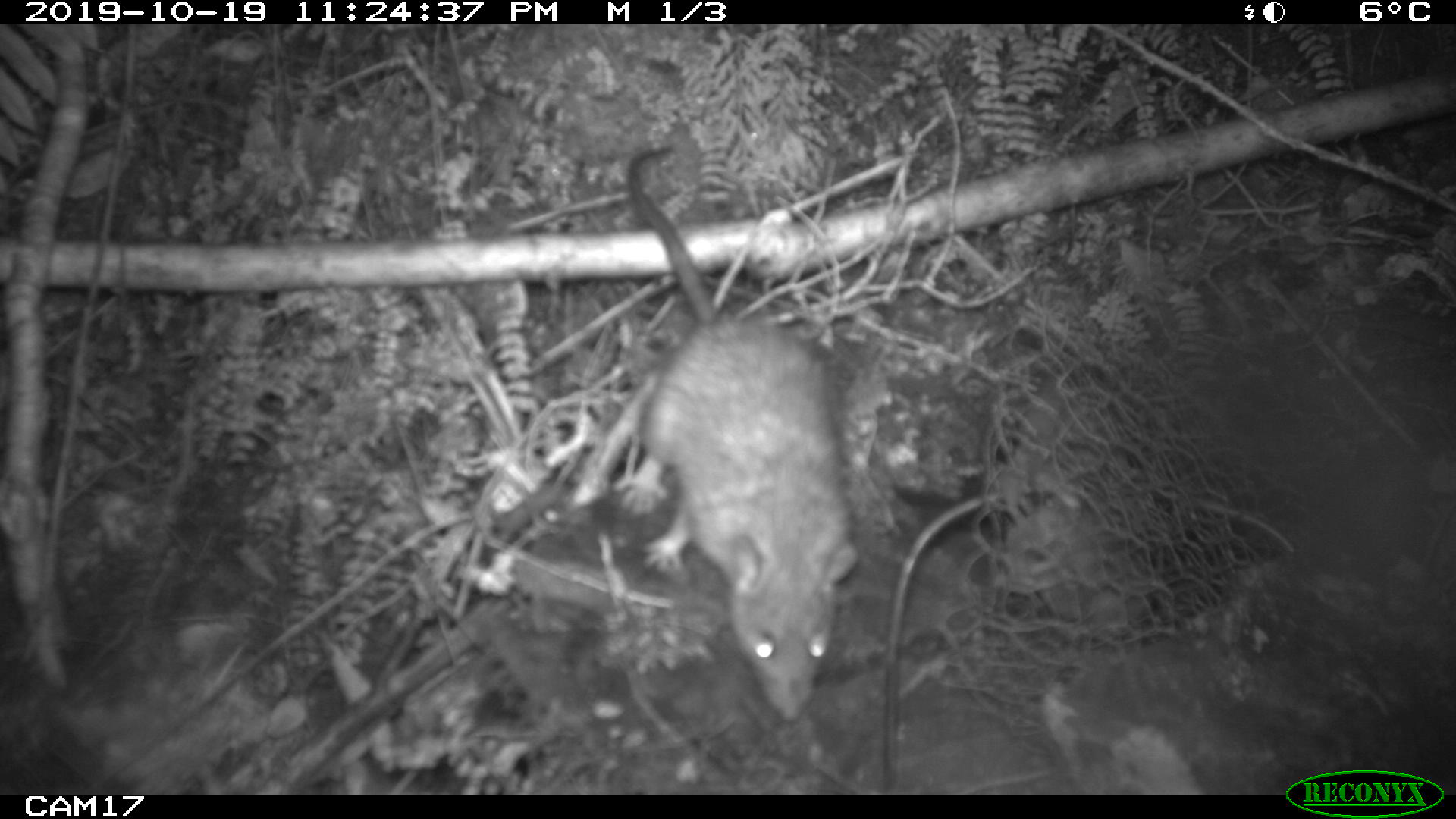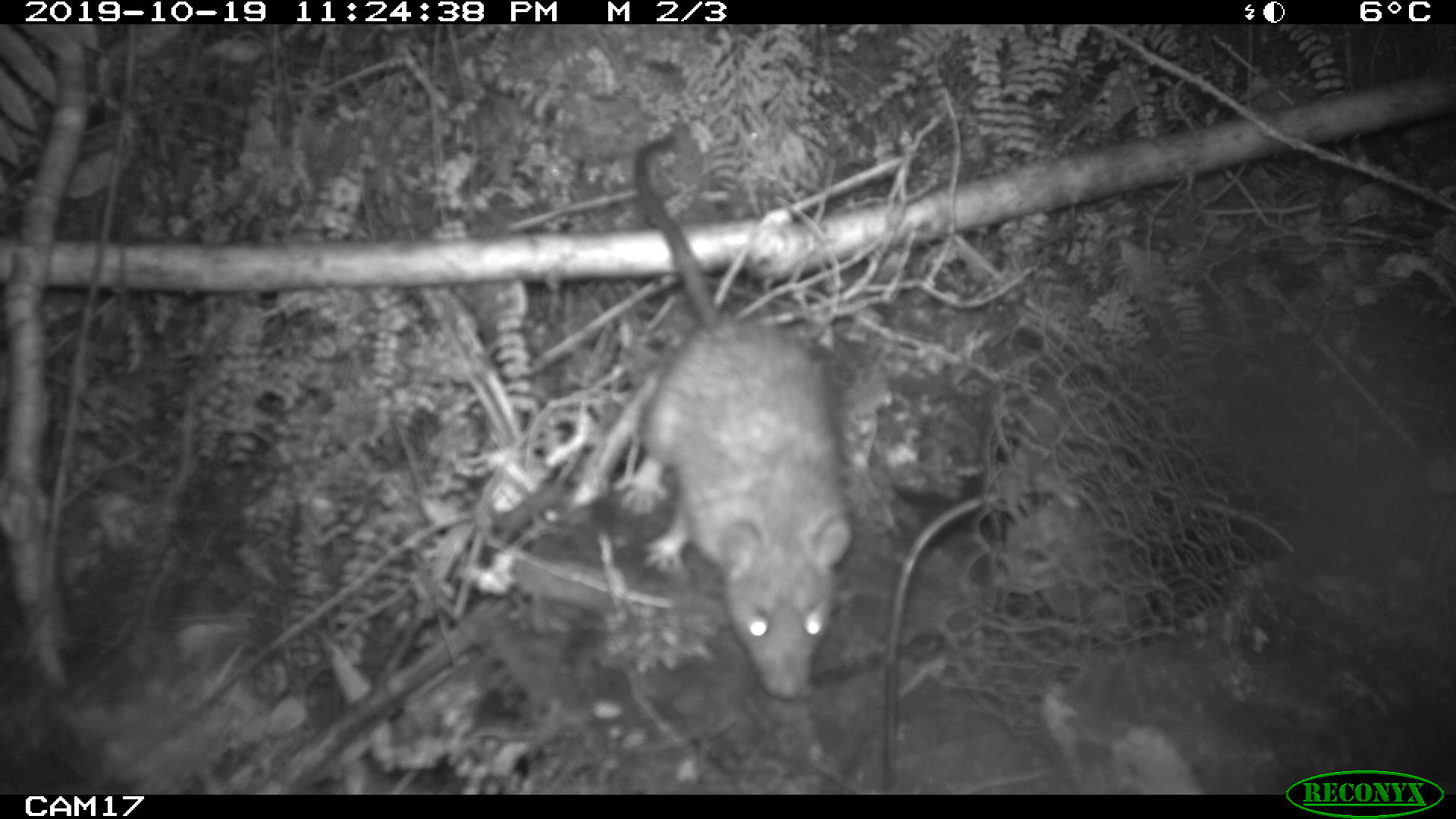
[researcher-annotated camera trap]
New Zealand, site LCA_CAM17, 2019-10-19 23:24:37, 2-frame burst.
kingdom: Animalia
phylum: Chordata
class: Mammalia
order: Rodentia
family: Muridae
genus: Rattus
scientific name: Rattus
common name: rat